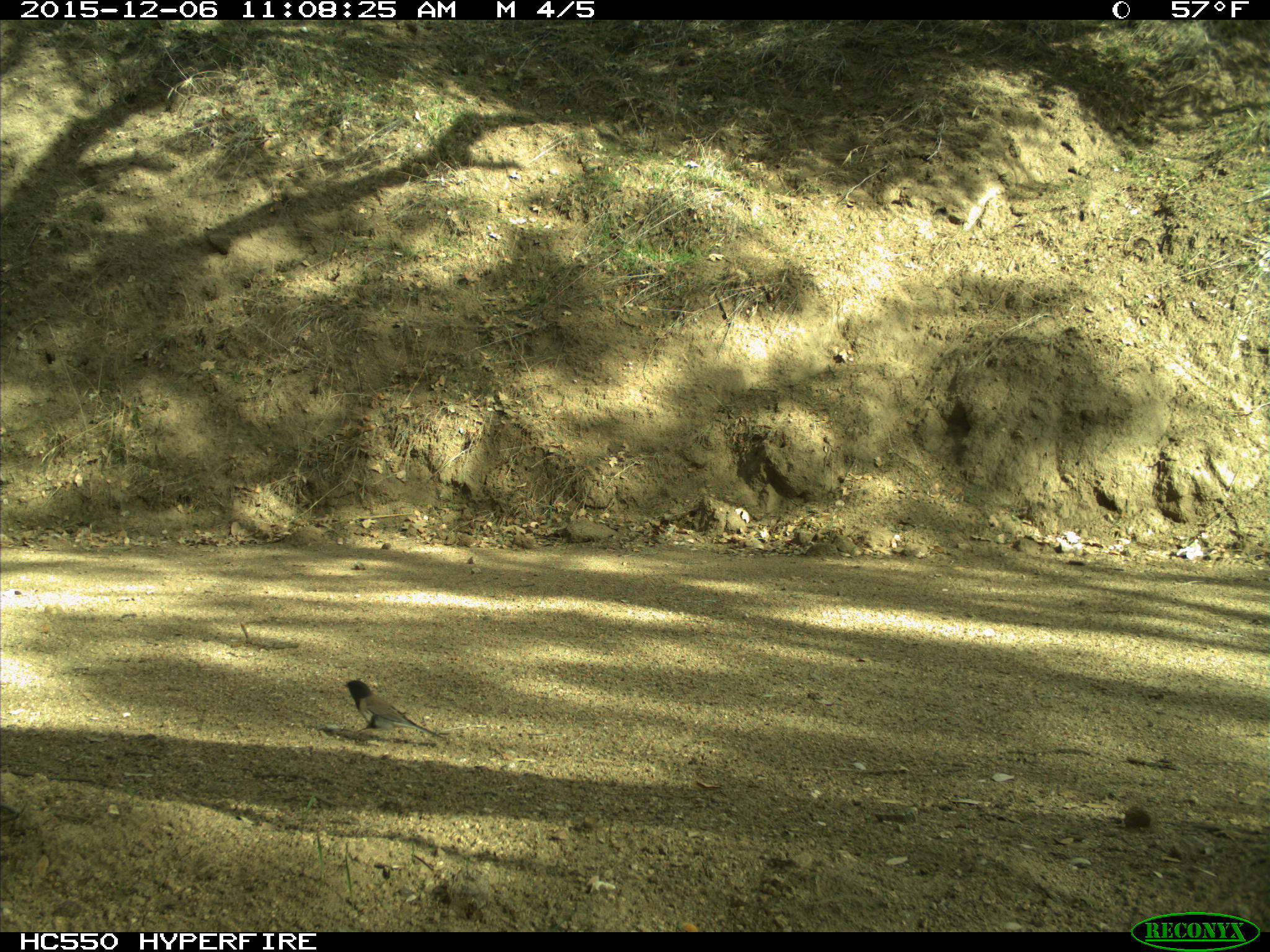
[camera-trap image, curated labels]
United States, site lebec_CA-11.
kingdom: Animalia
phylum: Chordata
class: Aves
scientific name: Aves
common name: birds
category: unidentified bird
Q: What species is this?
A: Unidentified bird (birds) (Aves).